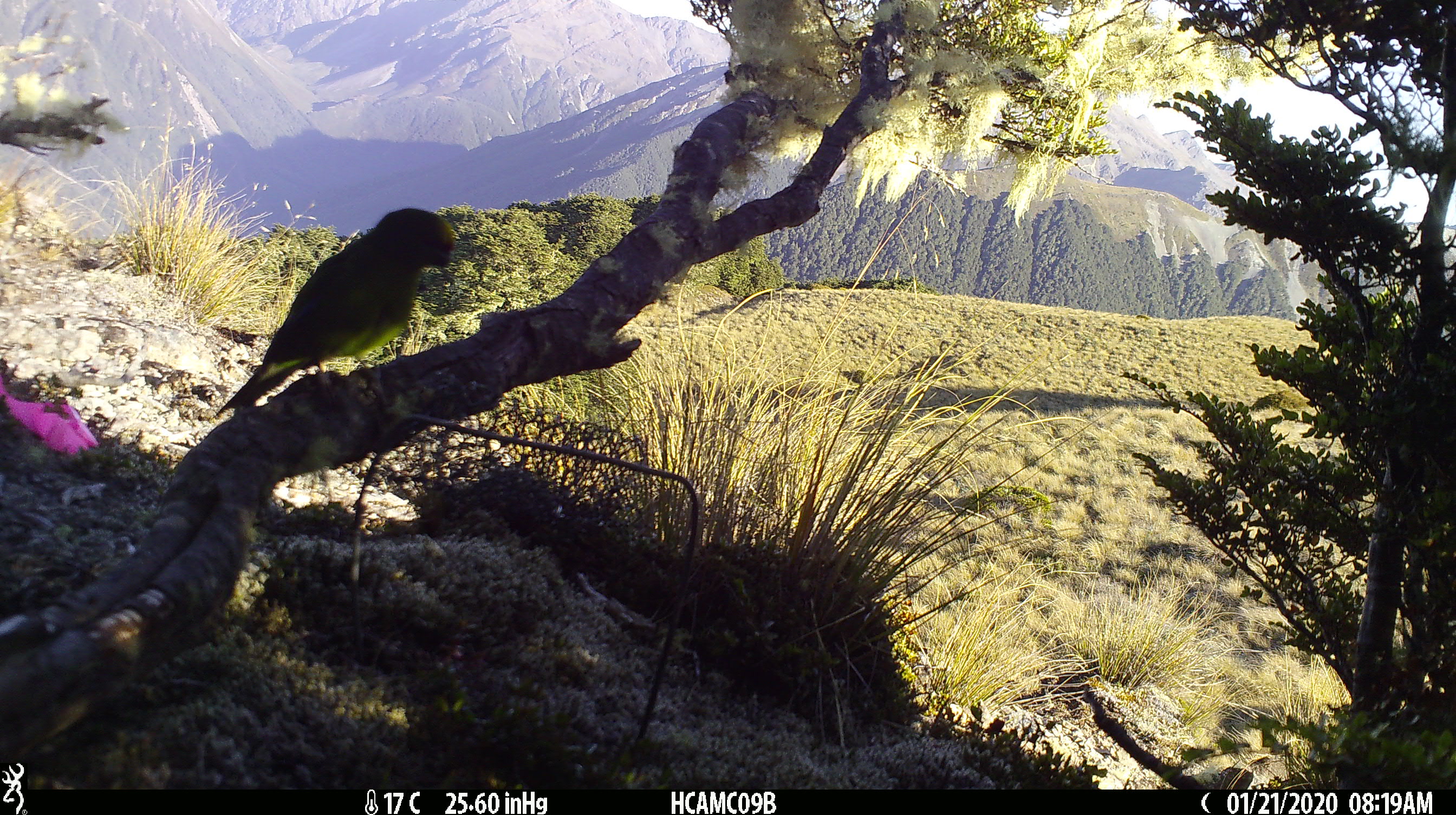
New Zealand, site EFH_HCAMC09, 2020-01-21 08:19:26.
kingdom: Animalia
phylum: Chordata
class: Aves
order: Psittaciformes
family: Psittaculidae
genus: Cyanoramphus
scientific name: Cyanoramphus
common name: parakeet